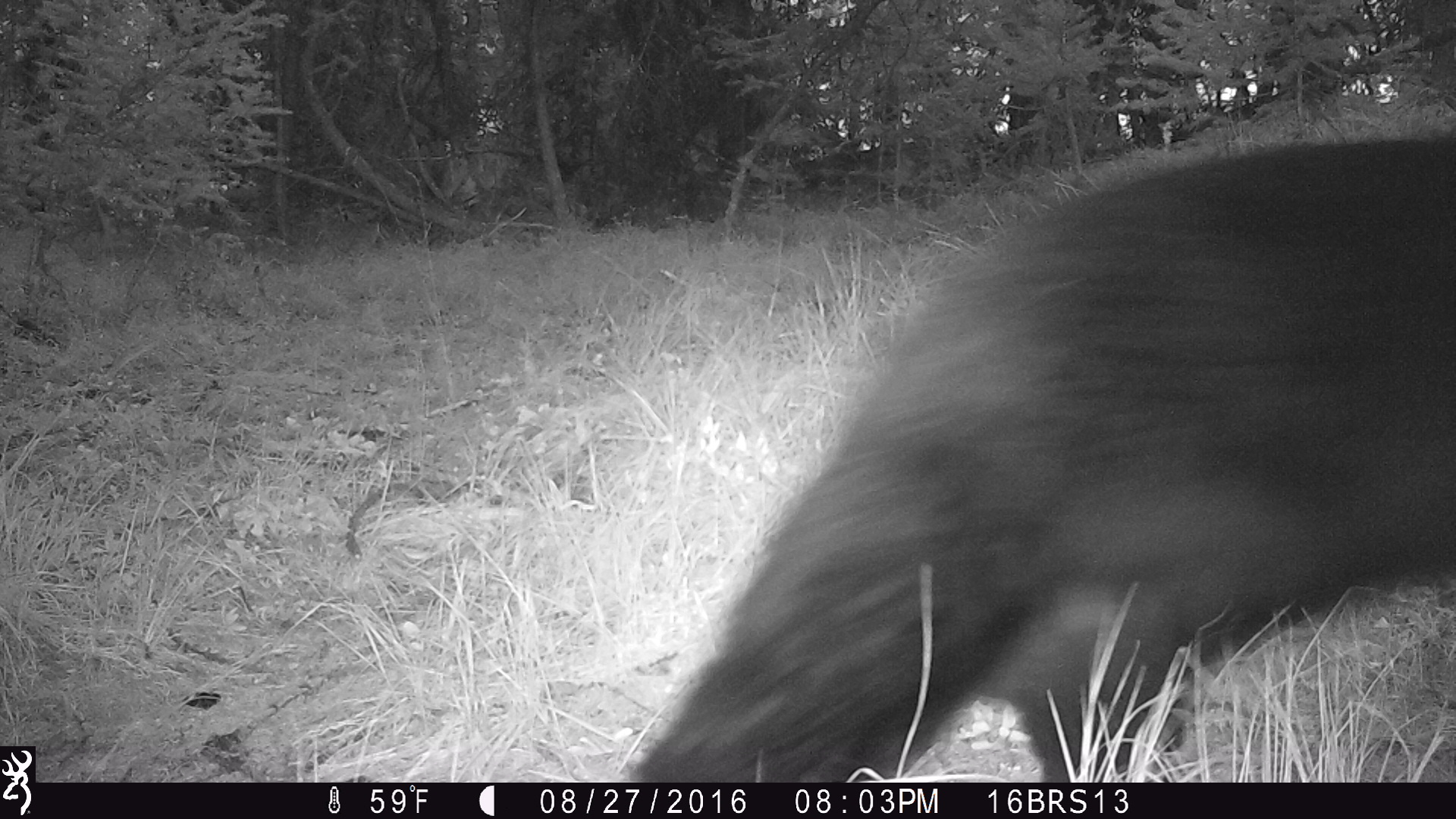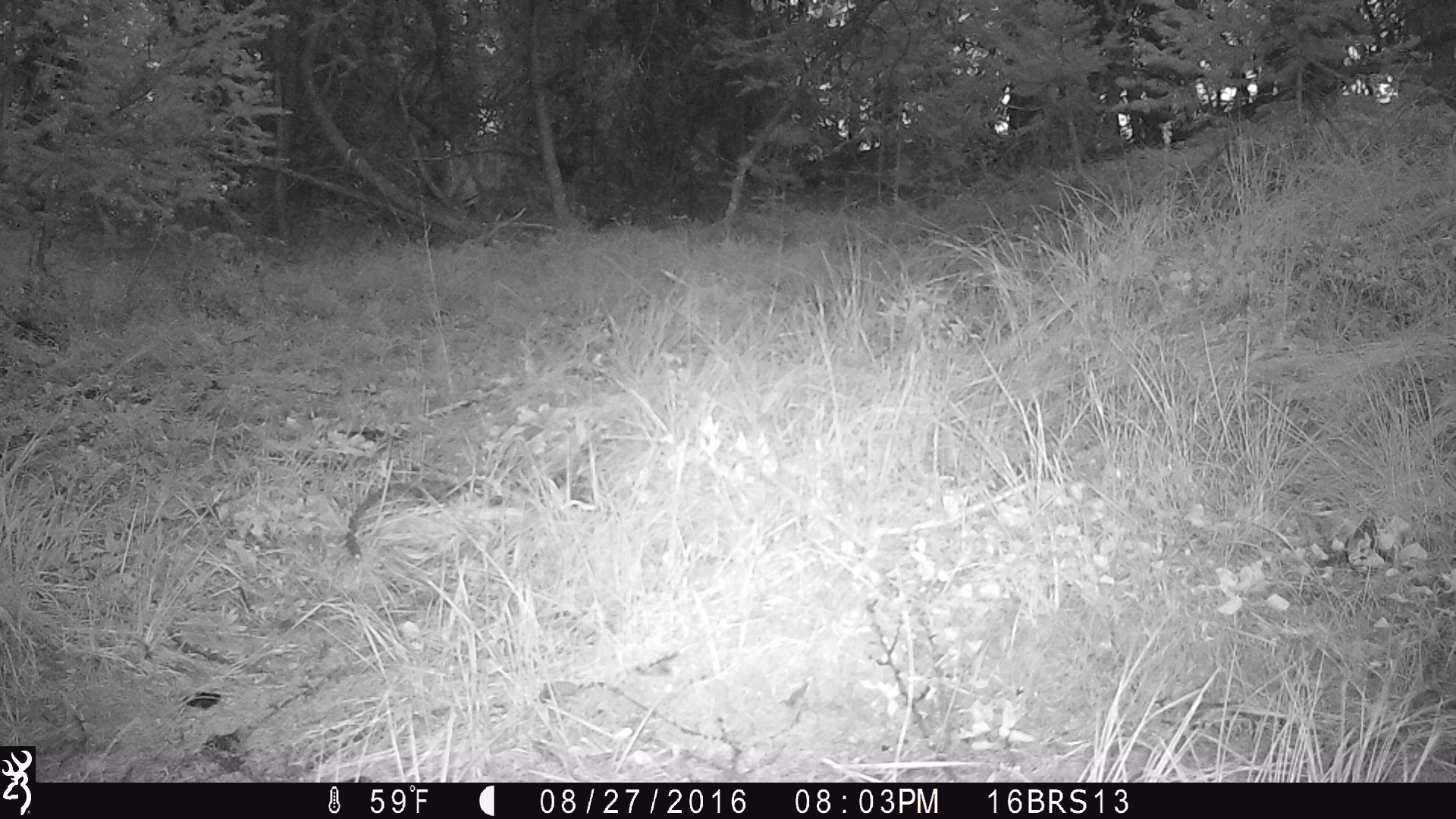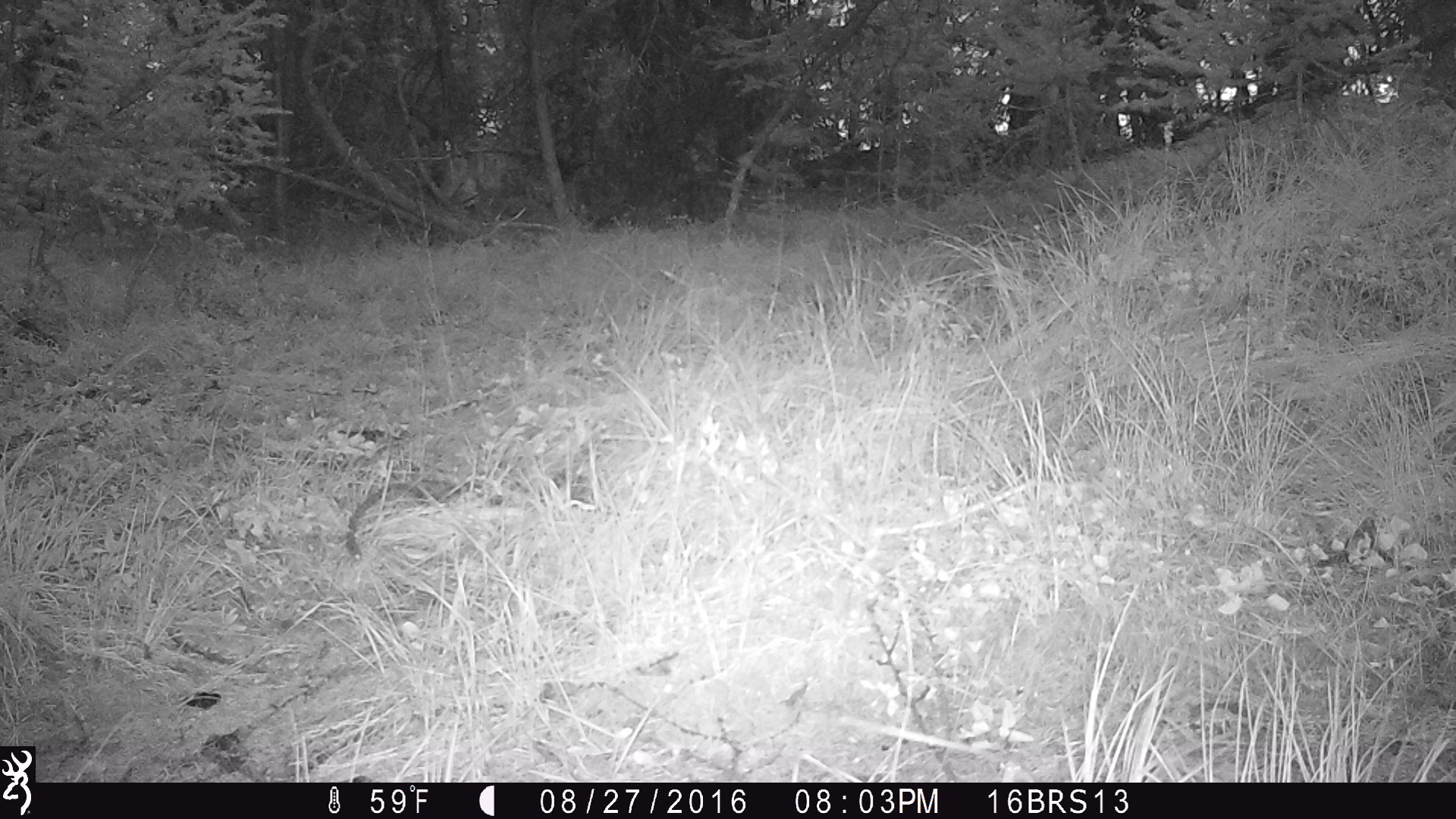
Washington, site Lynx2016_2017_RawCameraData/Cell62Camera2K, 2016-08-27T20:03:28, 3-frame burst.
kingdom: Animalia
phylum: Chordata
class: Mammalia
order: Carnivora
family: Ursidae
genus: Ursus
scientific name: Ursus americanus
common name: american black bear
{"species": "Ursus americanus (american black bear)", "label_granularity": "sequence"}